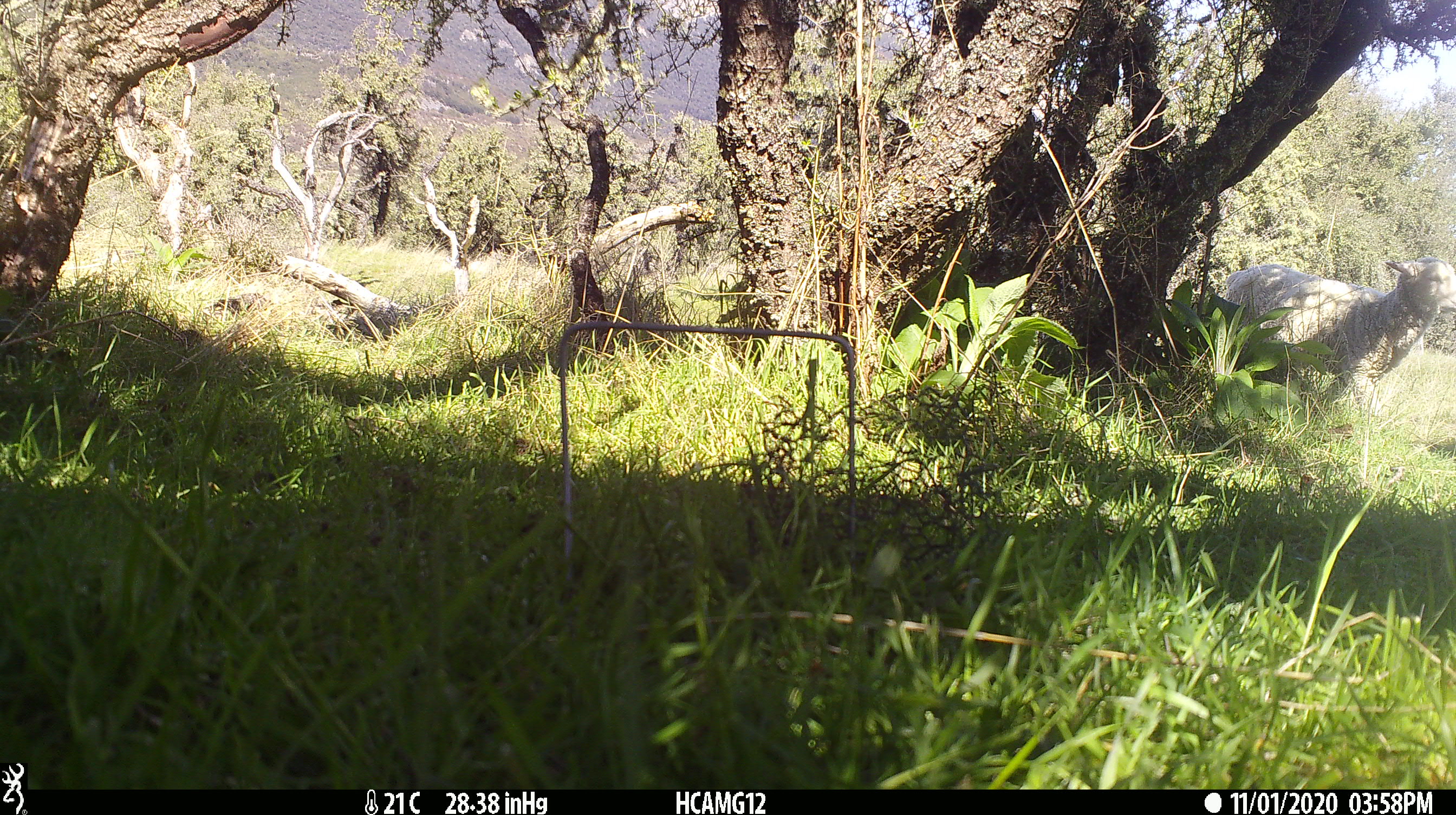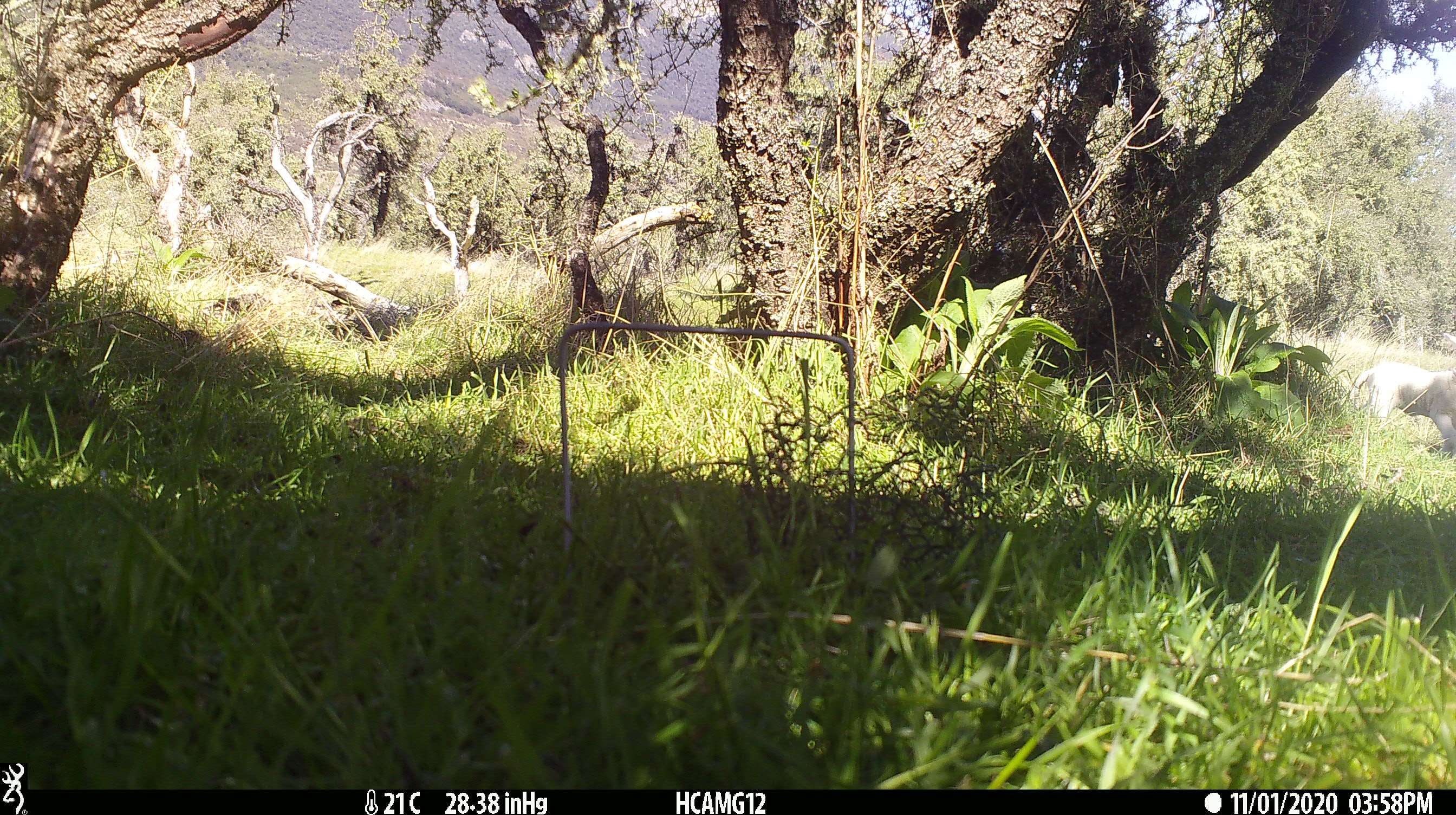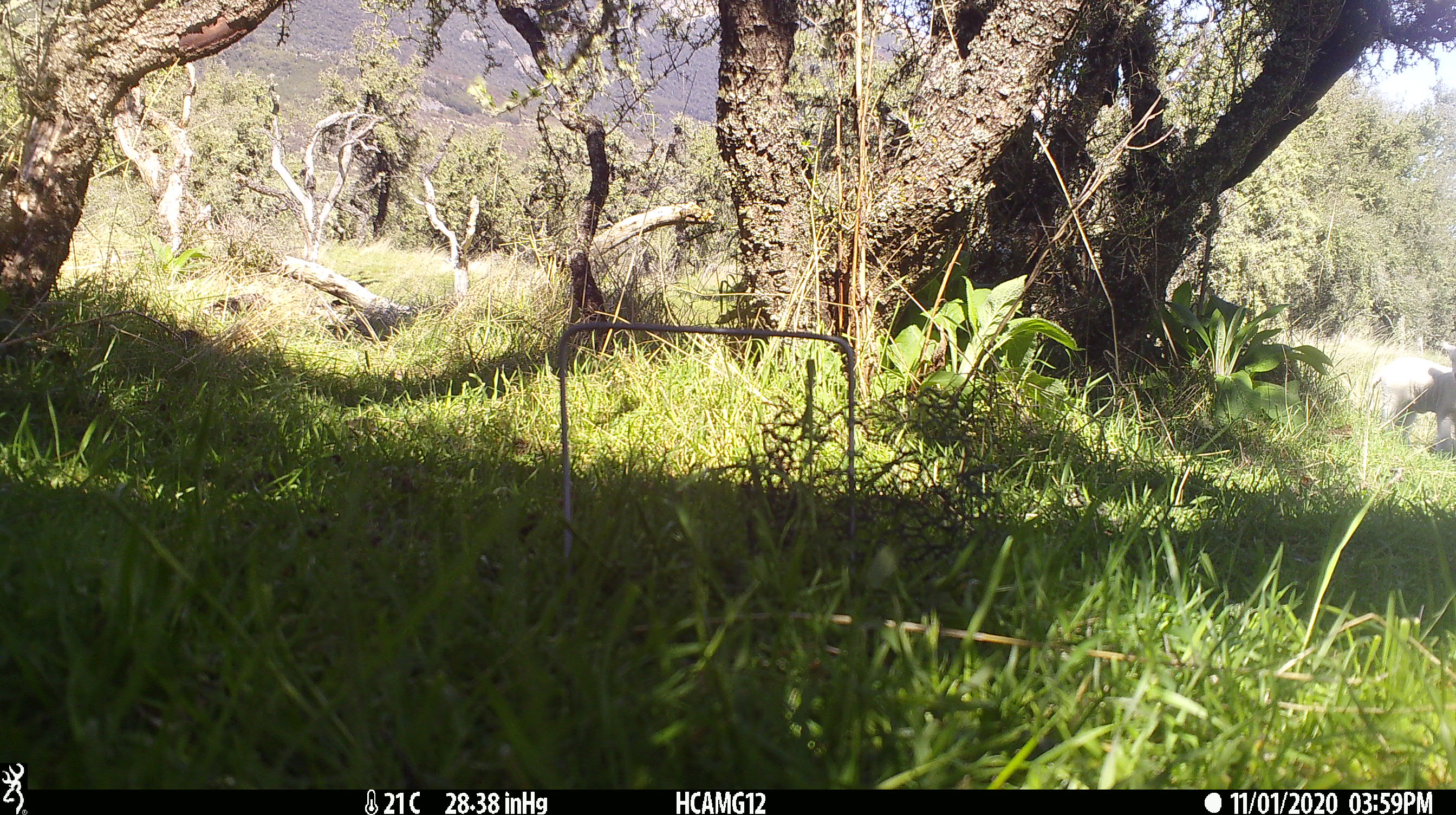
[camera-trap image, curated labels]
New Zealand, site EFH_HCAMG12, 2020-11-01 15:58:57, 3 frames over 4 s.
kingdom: Animalia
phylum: Chordata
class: Mammalia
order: Artiodactyla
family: Bovidae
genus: Ovis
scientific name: Ovis aries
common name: domestic sheep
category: sheep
Sheep (domestic sheep) (Ovis aries).